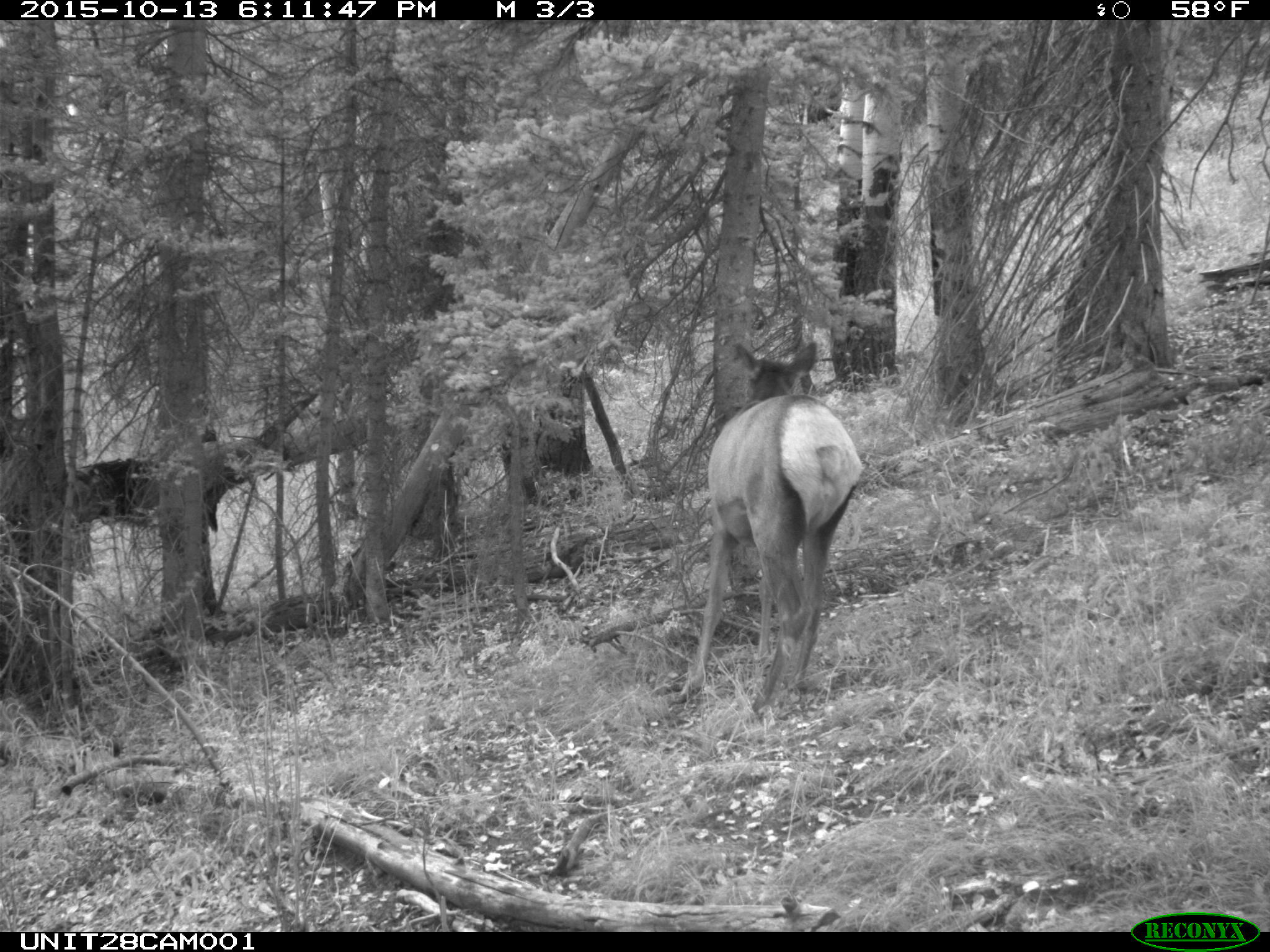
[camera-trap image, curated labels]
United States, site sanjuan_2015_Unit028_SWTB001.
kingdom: Animalia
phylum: Chordata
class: Mammalia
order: Artiodactyla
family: Cervidae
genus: Cervus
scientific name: Cervus elaphus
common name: red deer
Cervus elaphus (red deer).